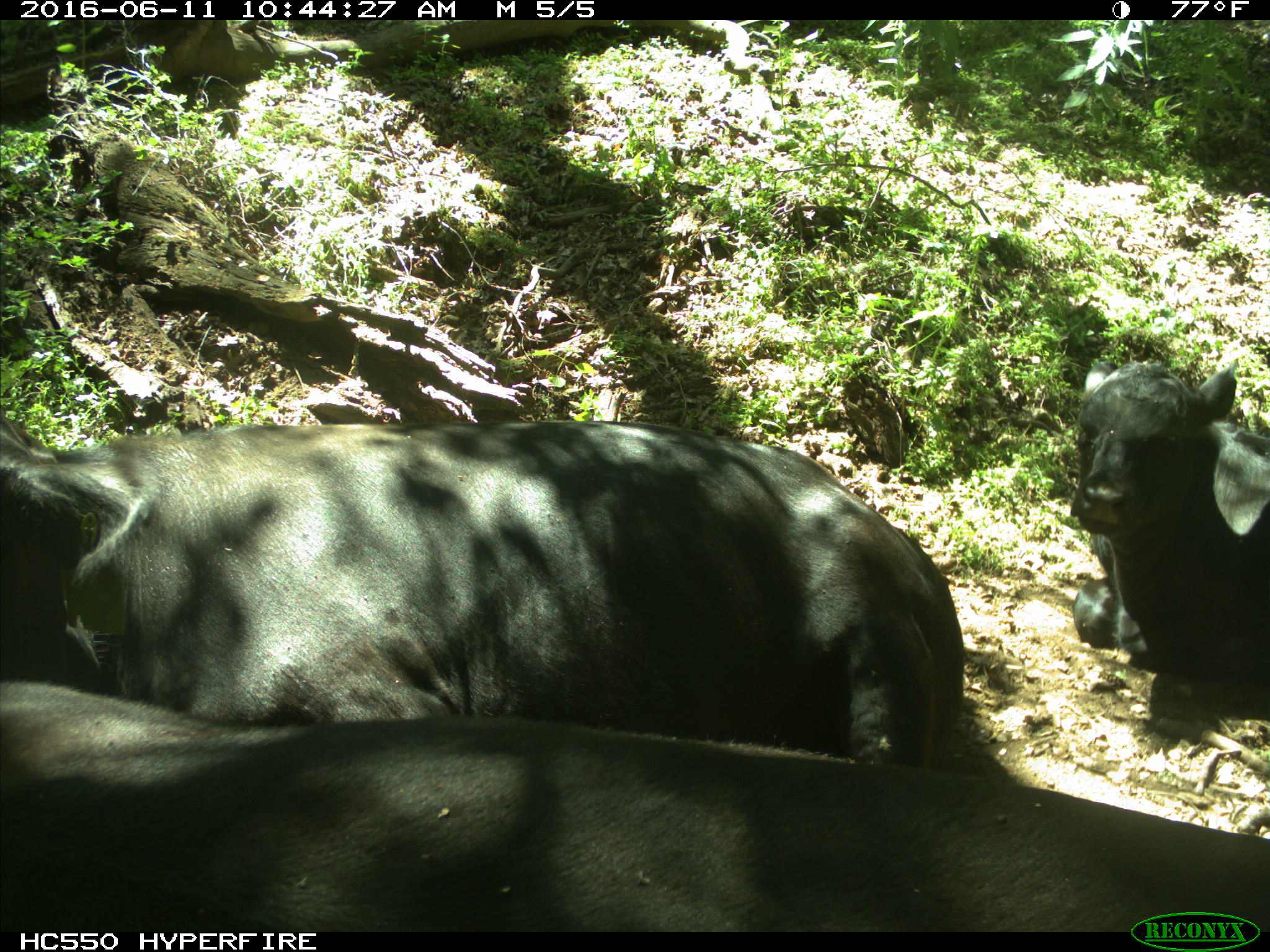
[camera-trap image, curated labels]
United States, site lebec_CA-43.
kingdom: Animalia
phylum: Chordata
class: Mammalia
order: Artiodactyla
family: Bovidae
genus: Bos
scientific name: Bos taurus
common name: domestic cow